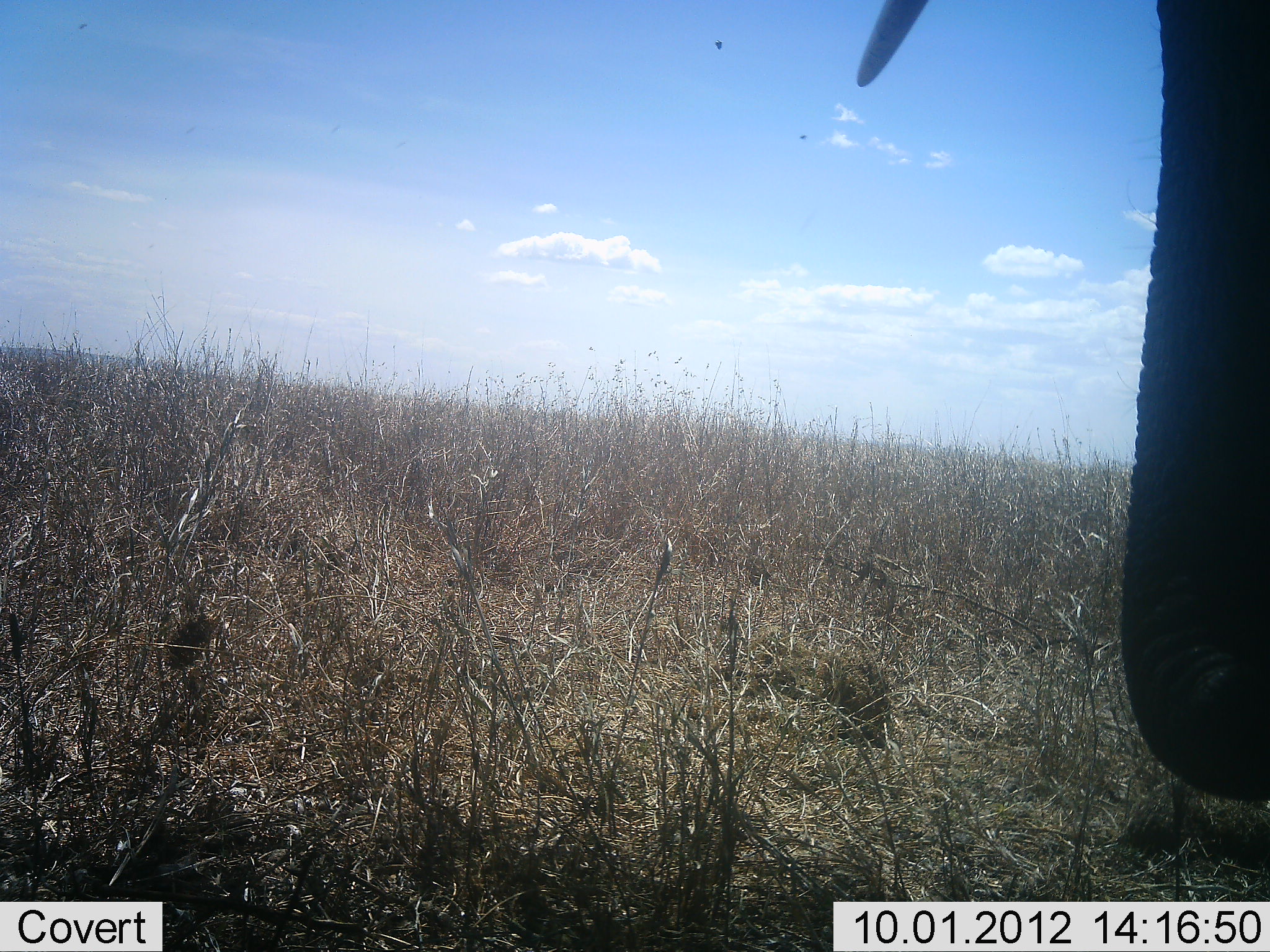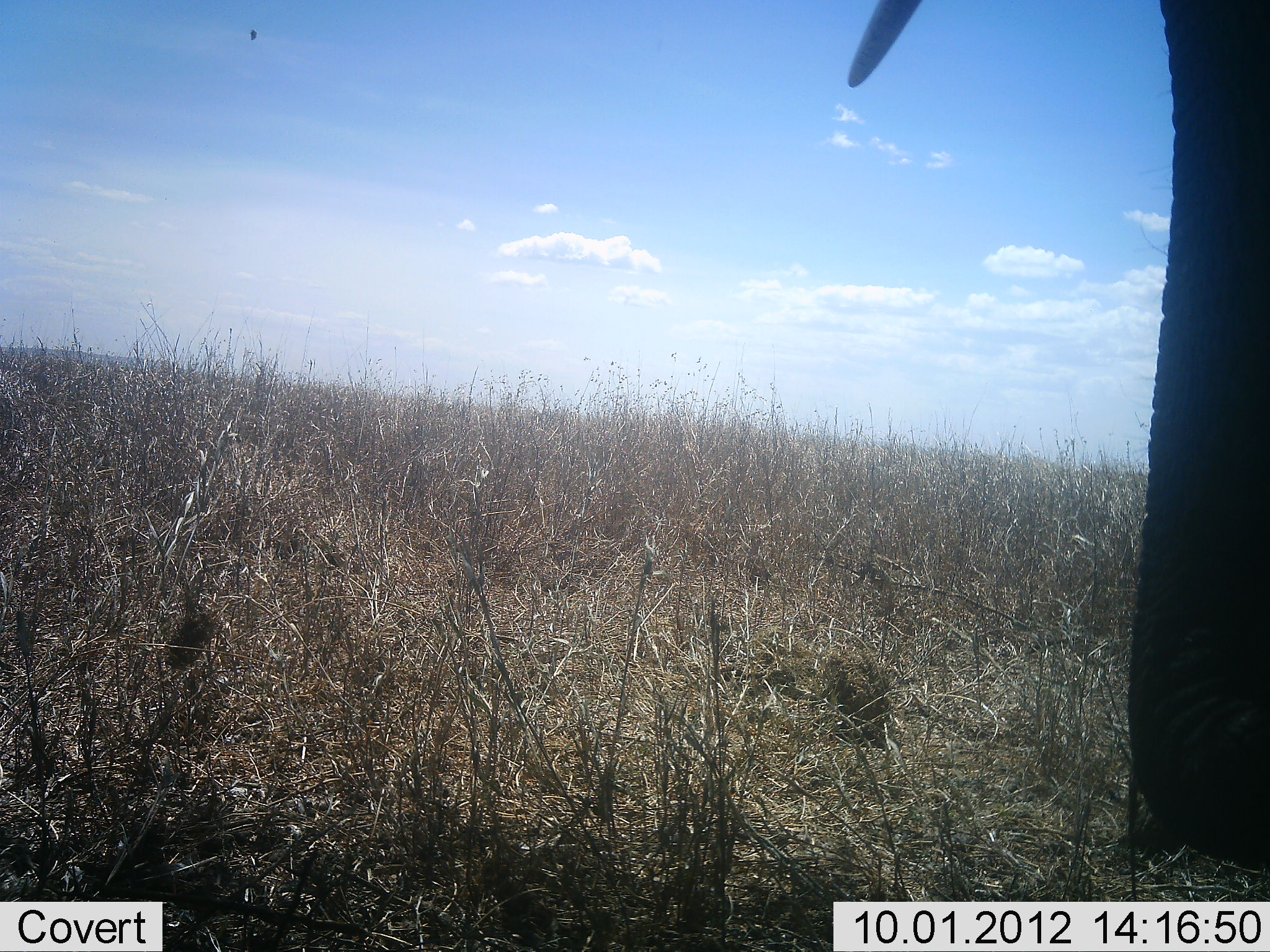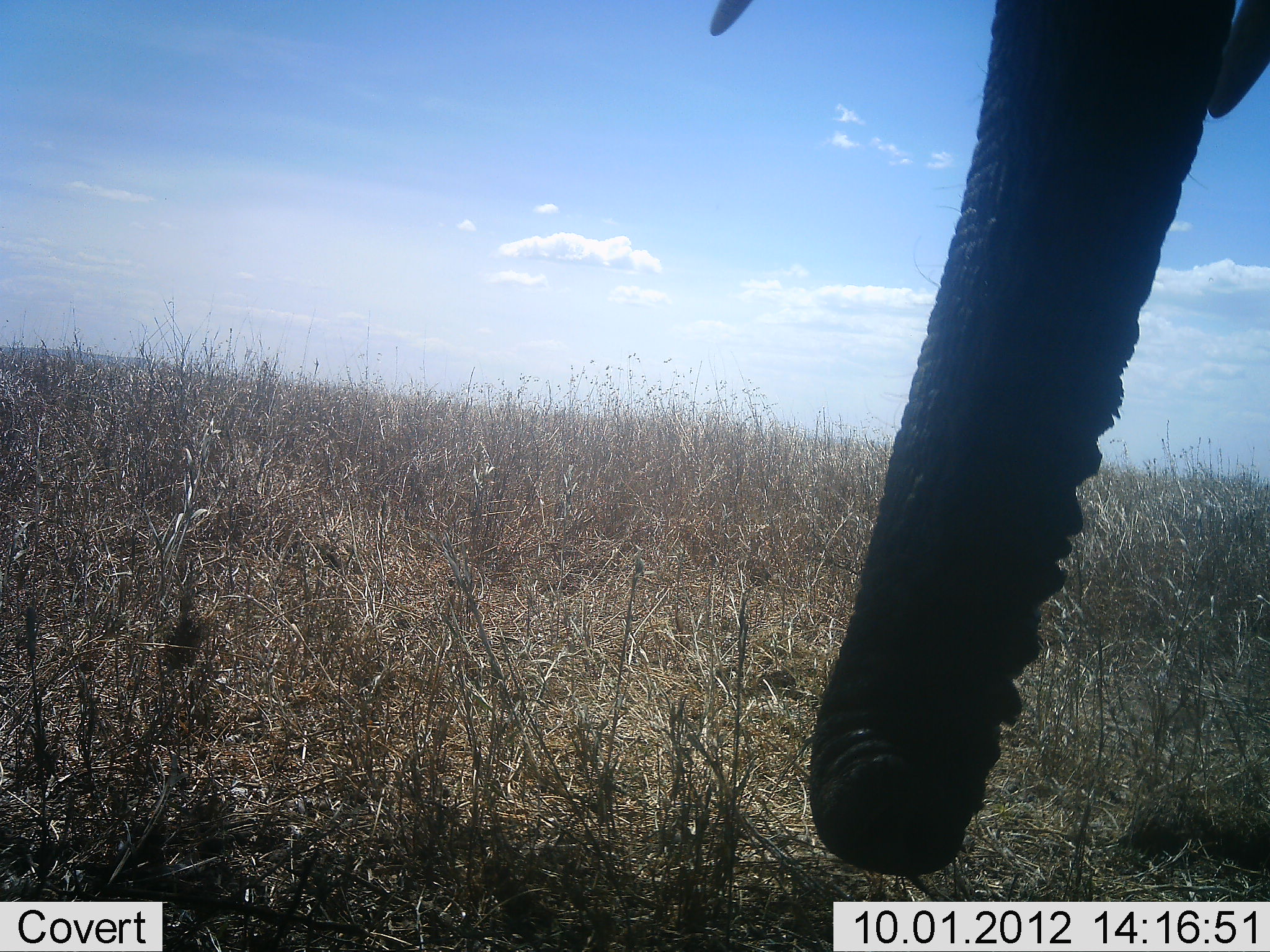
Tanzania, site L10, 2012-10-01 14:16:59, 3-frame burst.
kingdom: Animalia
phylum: Chordata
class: Mammalia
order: Proboscidea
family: Elephantidae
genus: Loxodonta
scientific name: Loxodonta africana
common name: african bush elephant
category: elephant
Elephant (african bush elephant) (Loxodonta africana), count 1. Behavior (volunteer vote fractions): standing 70%, resting 0%, moving 10%, interacting 0%. Young present (vote fraction): 0%. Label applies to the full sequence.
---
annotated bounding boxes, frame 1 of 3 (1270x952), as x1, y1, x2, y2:
animal: 856, 0, 1270, 809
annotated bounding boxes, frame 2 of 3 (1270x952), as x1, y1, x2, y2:
animal: 844, 0, 1270, 864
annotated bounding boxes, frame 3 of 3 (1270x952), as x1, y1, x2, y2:
animal: 710, 0, 1270, 881